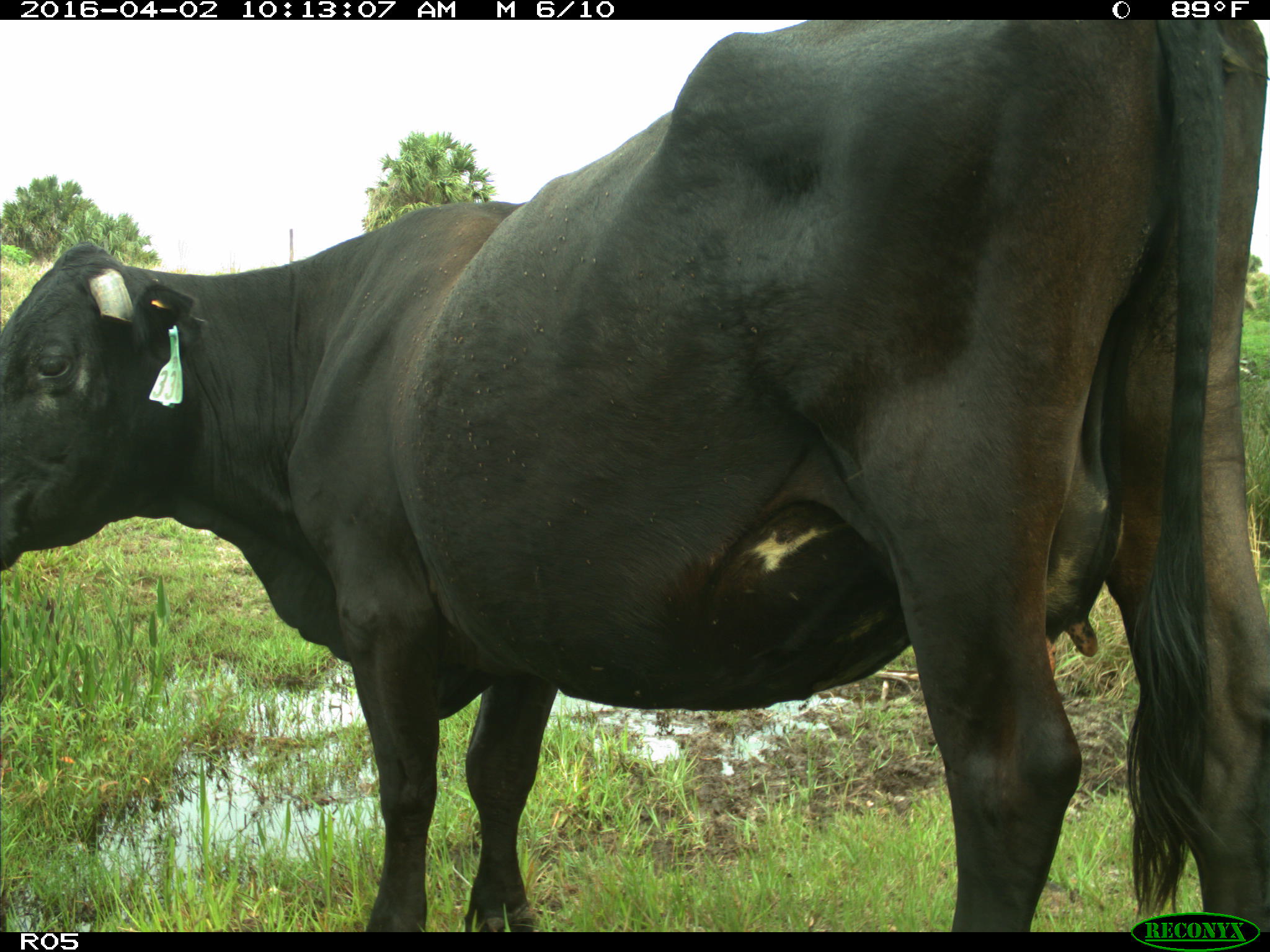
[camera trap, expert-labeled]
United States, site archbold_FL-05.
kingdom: Animalia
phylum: Chordata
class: Mammalia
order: Artiodactyla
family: Bovidae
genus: Bos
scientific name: Bos taurus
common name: domestic cow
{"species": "Bos taurus (domestic cow)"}